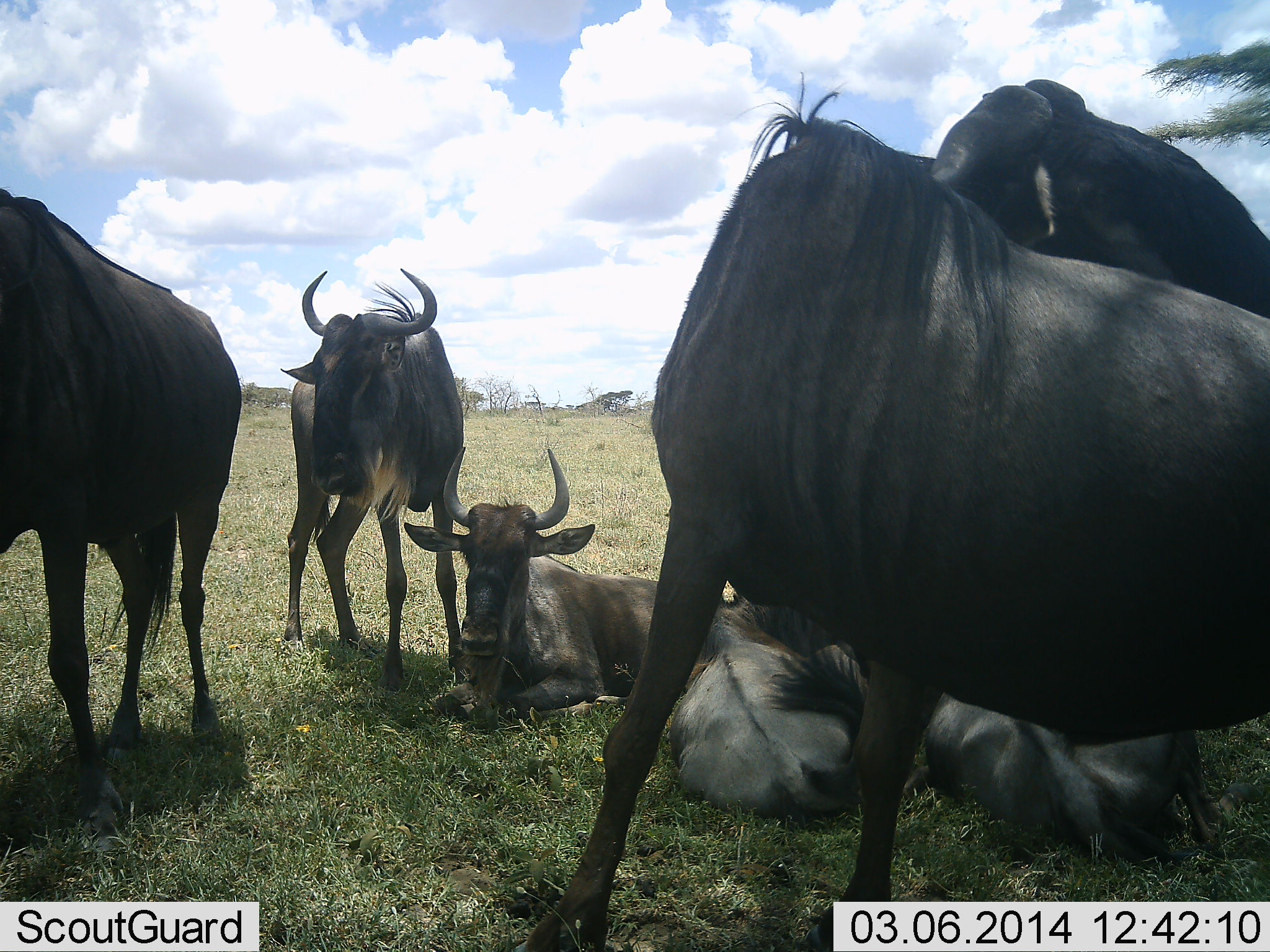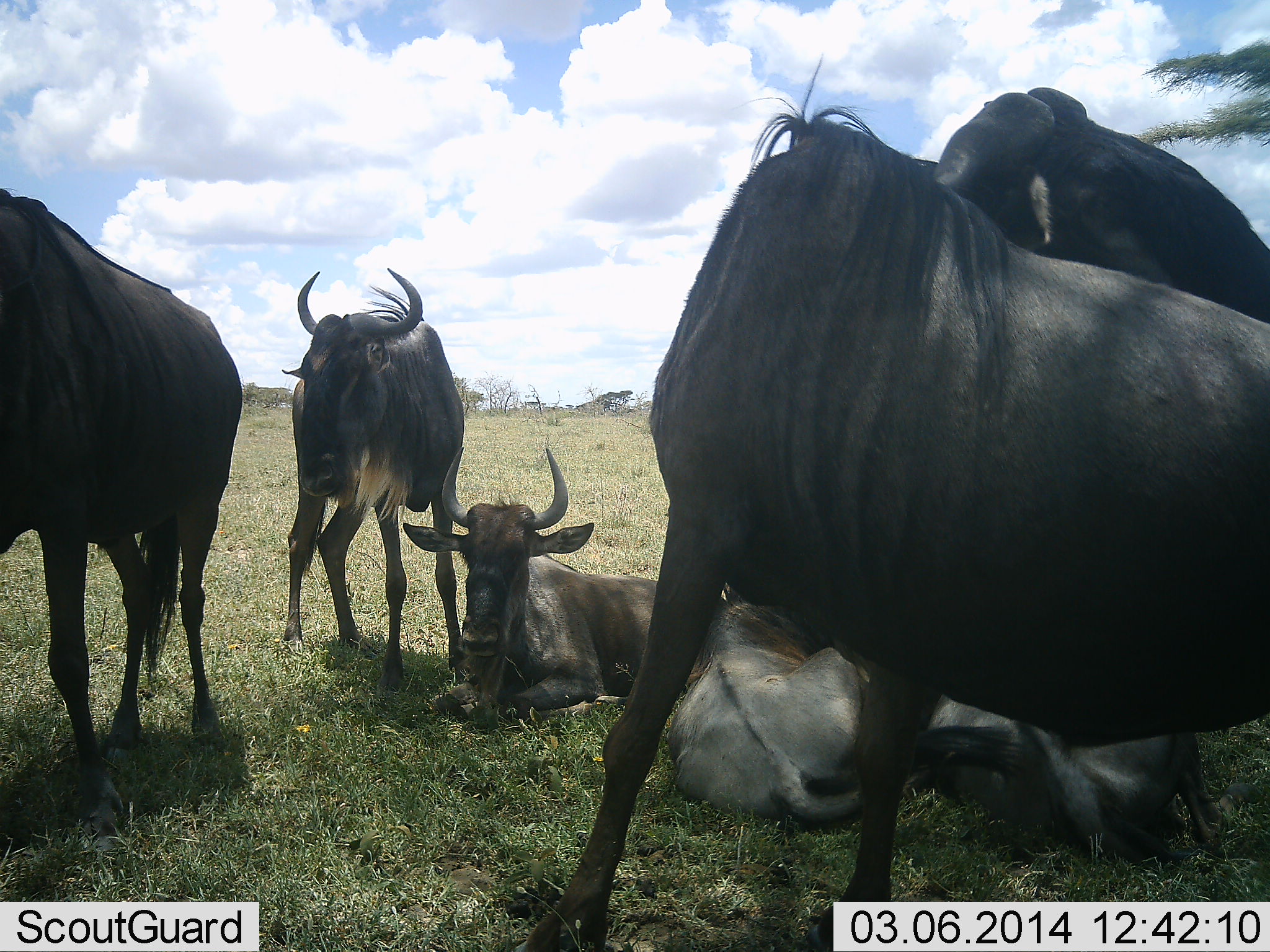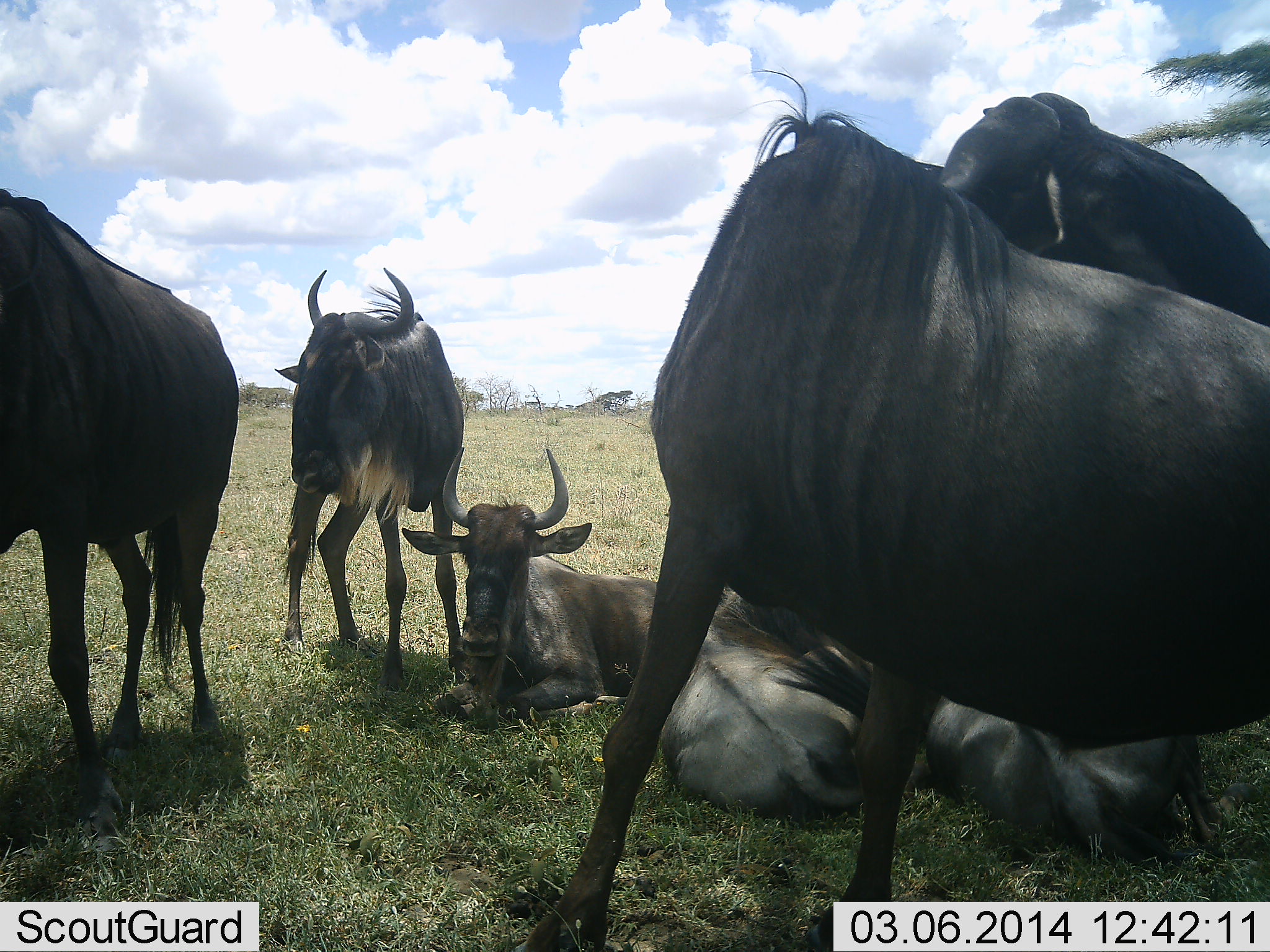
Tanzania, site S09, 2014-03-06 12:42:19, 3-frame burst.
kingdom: Animalia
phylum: Chordata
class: Mammalia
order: Artiodactyla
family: Bovidae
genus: Connochaetes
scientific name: Connochaetes taurinus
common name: blue wildebeest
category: wildebeest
Wildebeest (blue wildebeest) (Connochaetes taurinus), count 7. Behavior (volunteer vote fractions): standing 90%, resting 100%, moving 10%, interacting 10%. Young present (vote fraction): 0%. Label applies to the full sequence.